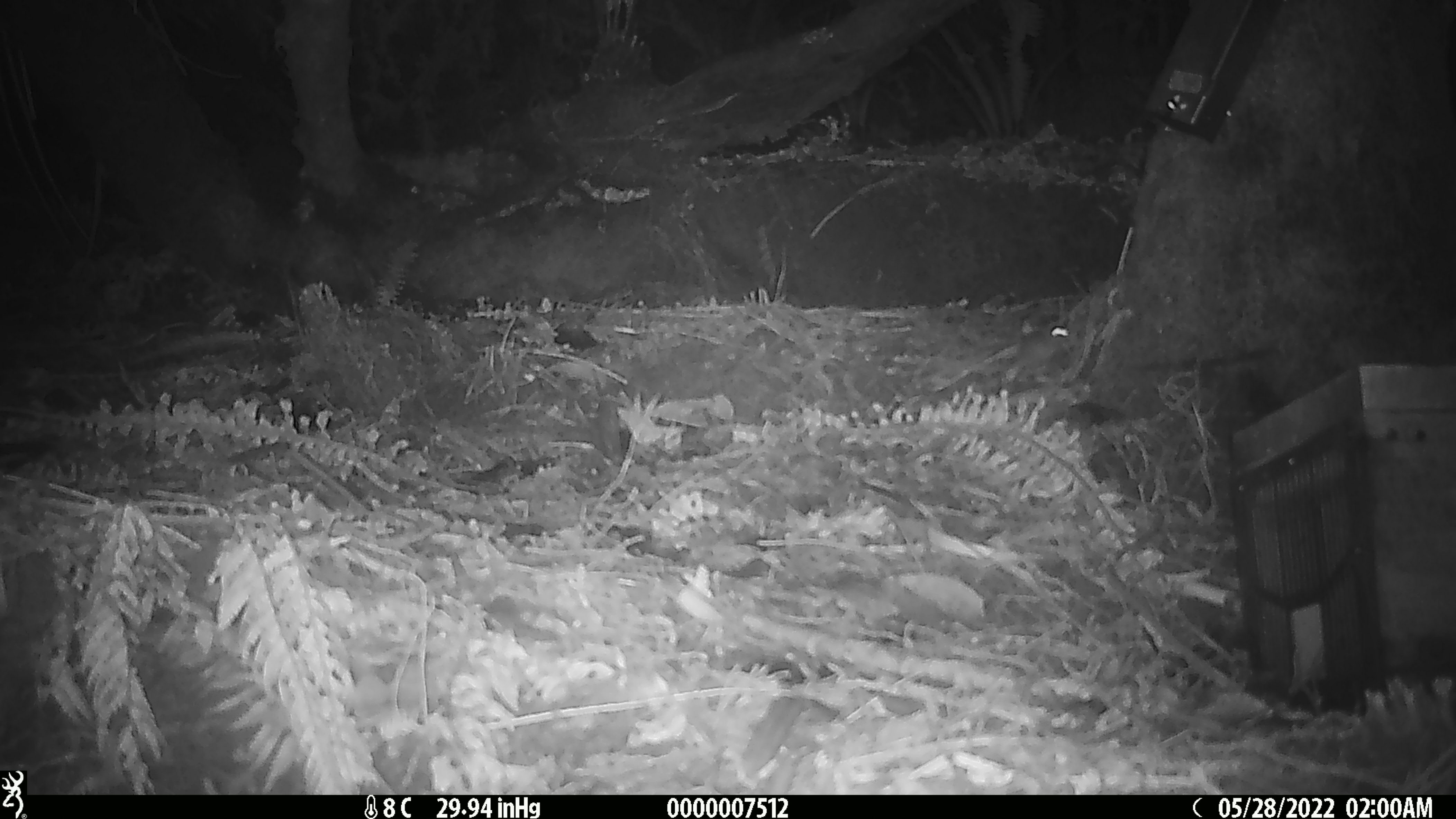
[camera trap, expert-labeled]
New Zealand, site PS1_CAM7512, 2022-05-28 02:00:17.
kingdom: Animalia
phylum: Chordata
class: Mammalia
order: Rodentia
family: Muridae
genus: Mus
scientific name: Mus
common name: mouse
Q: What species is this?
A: Mouse (Mus).